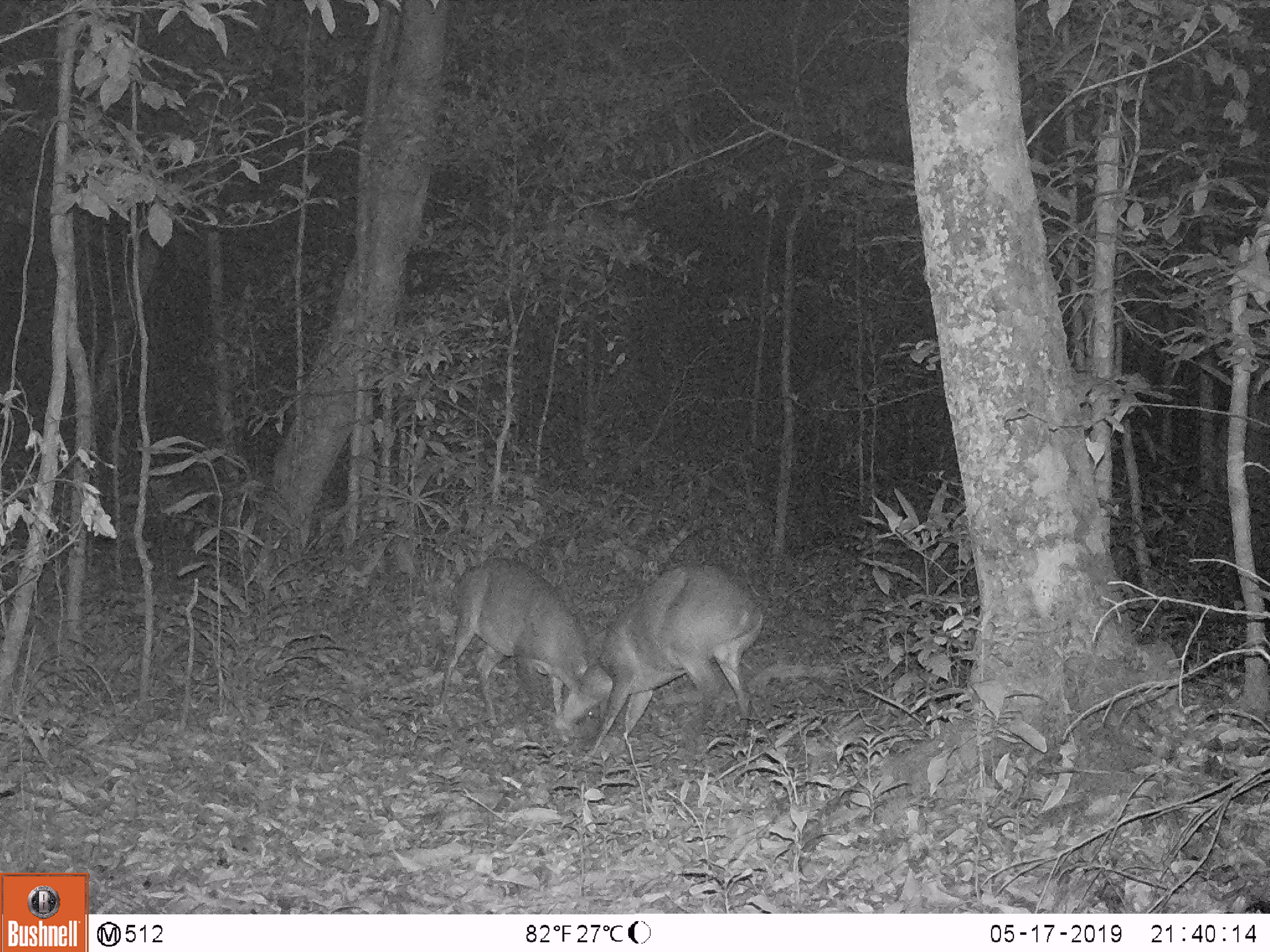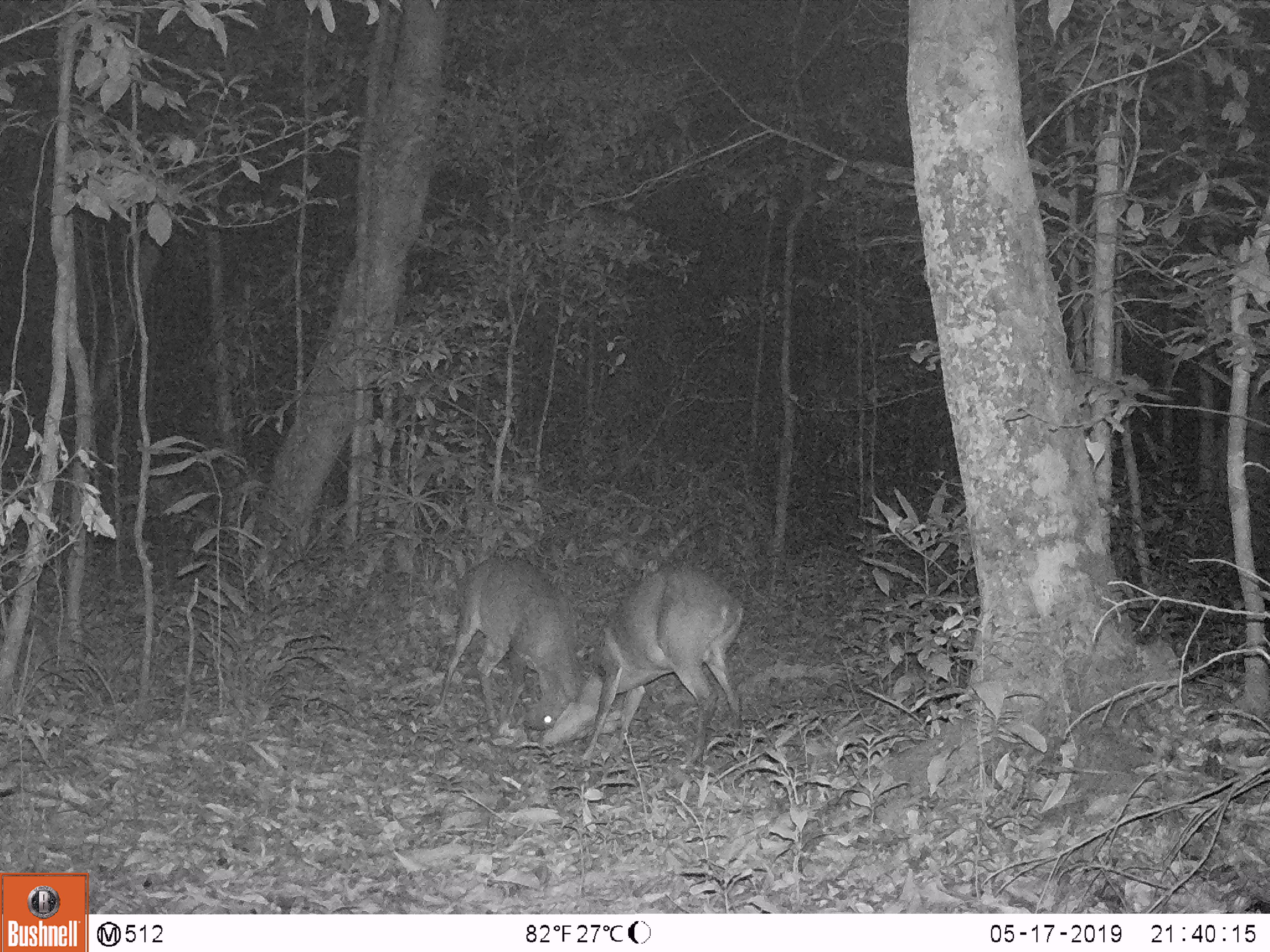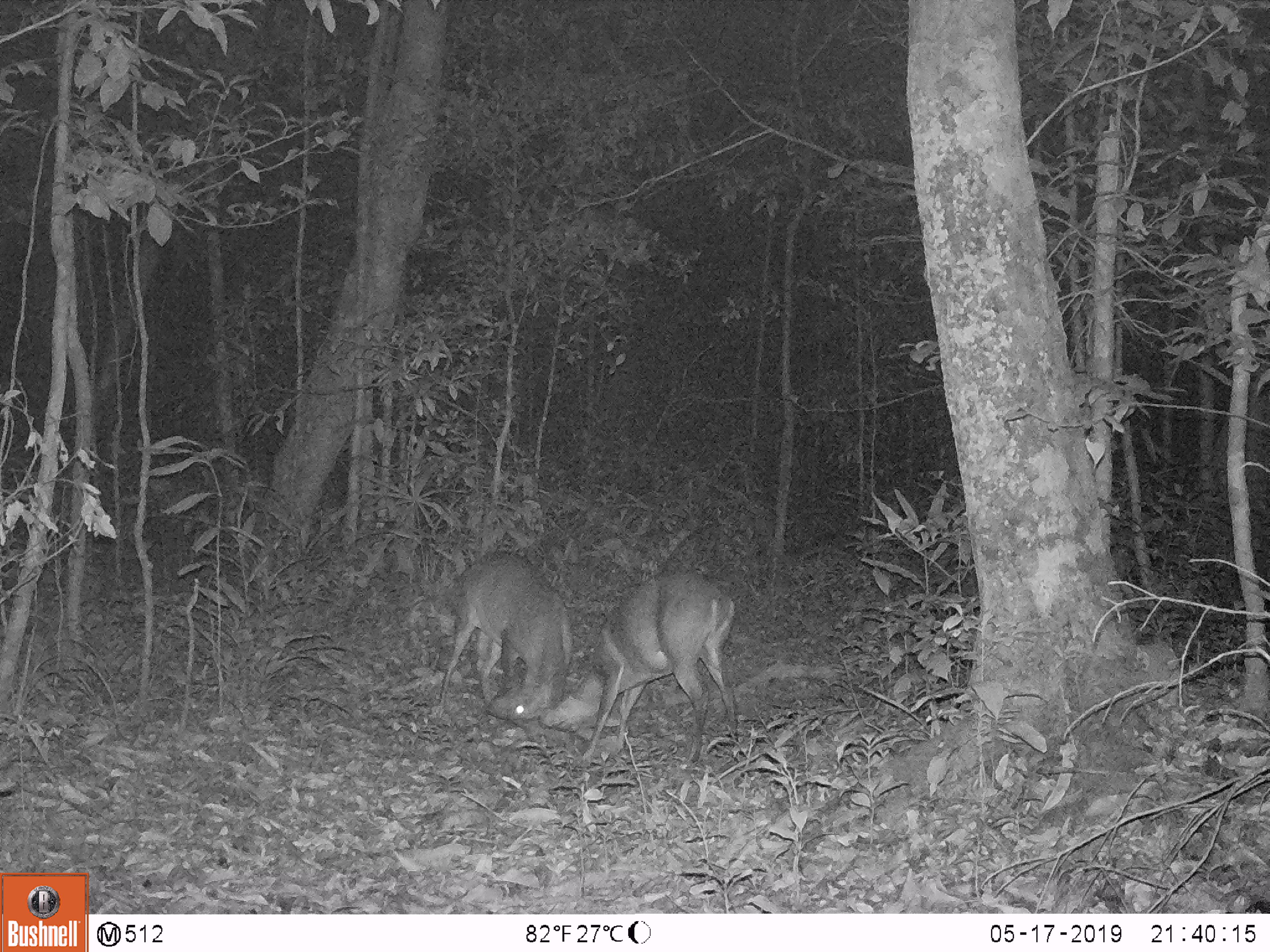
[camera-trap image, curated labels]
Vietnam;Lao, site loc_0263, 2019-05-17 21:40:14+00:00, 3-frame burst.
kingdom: Animalia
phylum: Chordata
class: Mammalia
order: Artiodactyla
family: Cervidae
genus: Muntiacus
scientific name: Muntiacus vuquangensis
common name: large-antlered muntjac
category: large antlered muntjac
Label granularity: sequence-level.